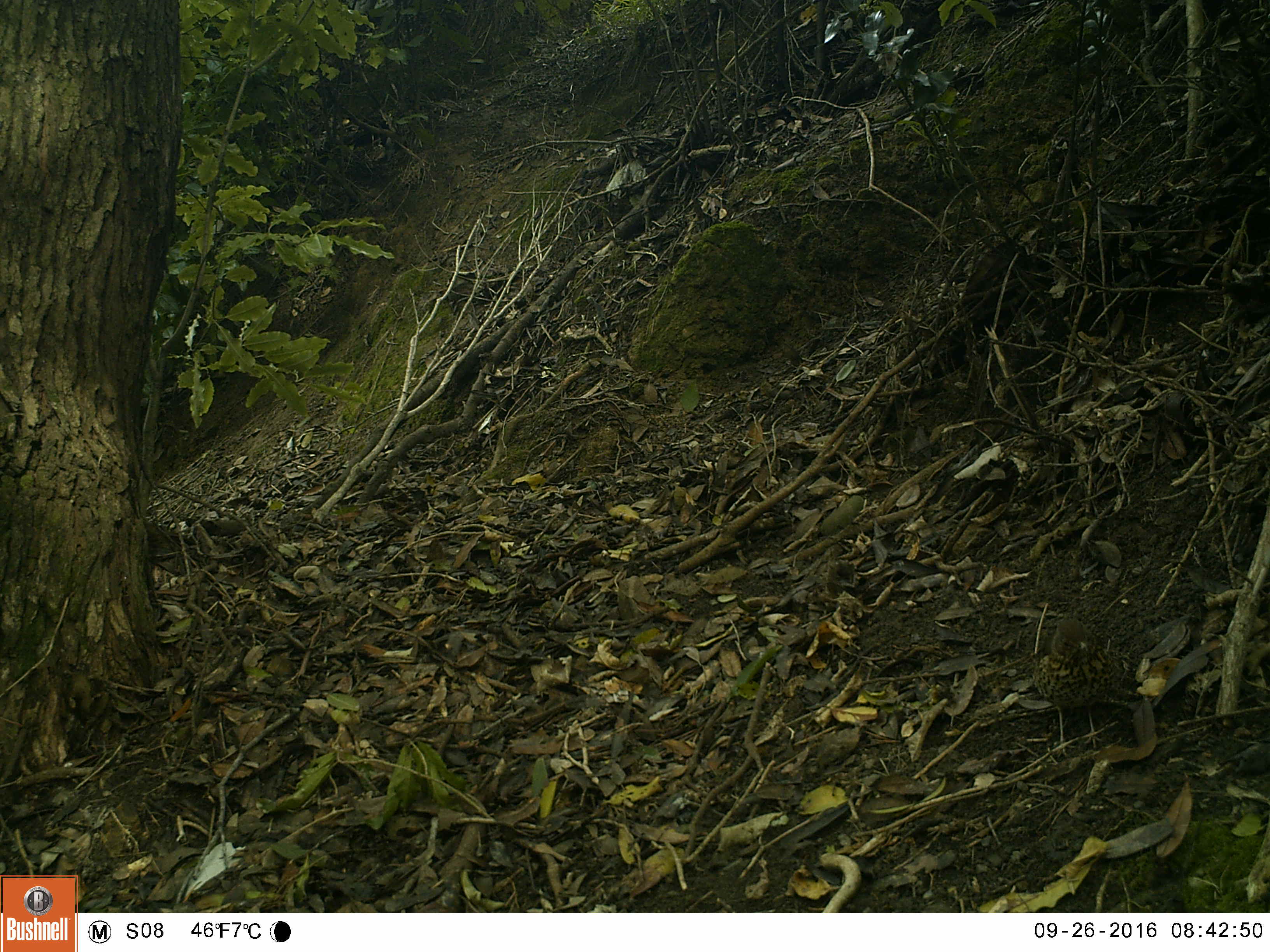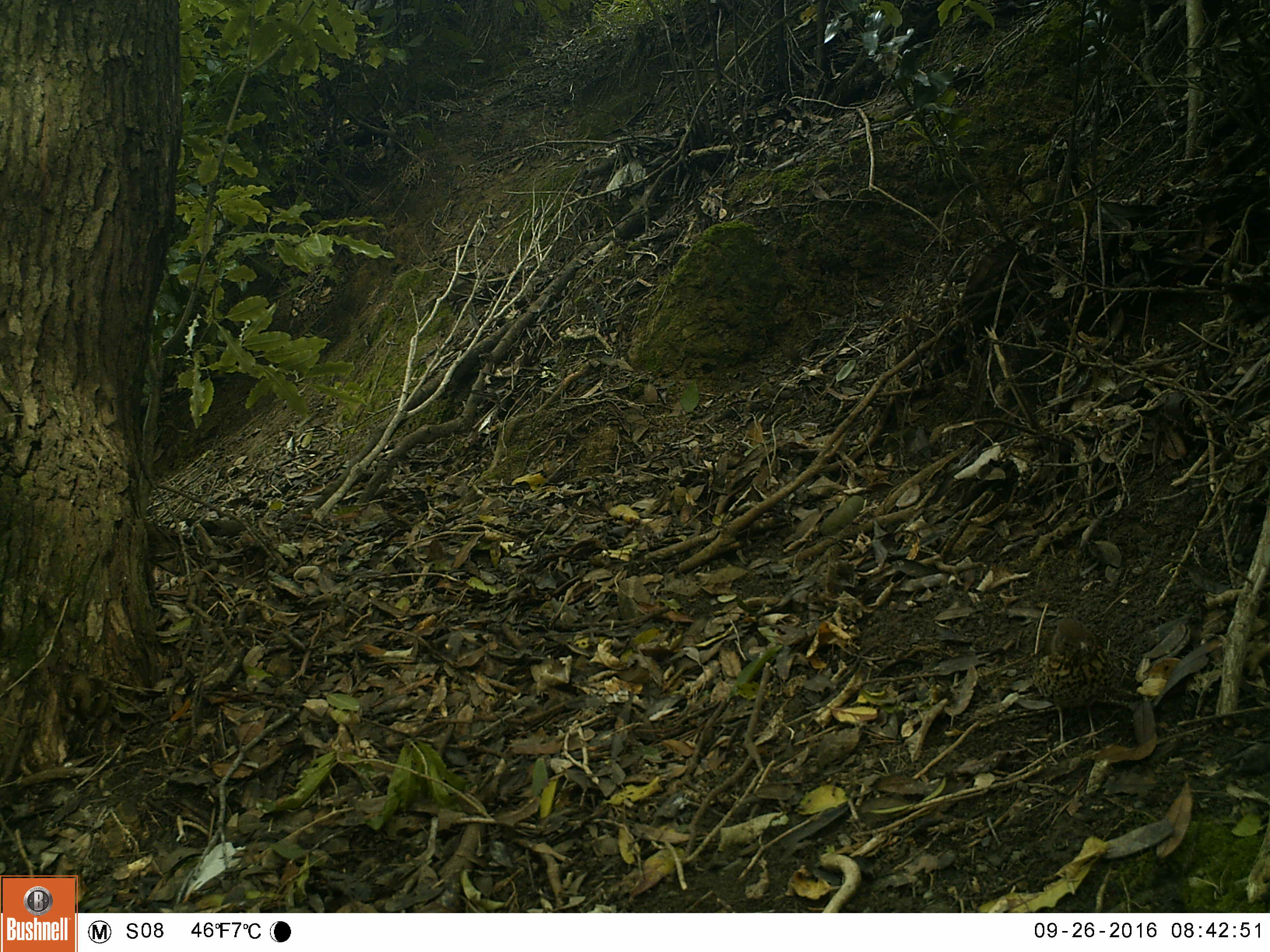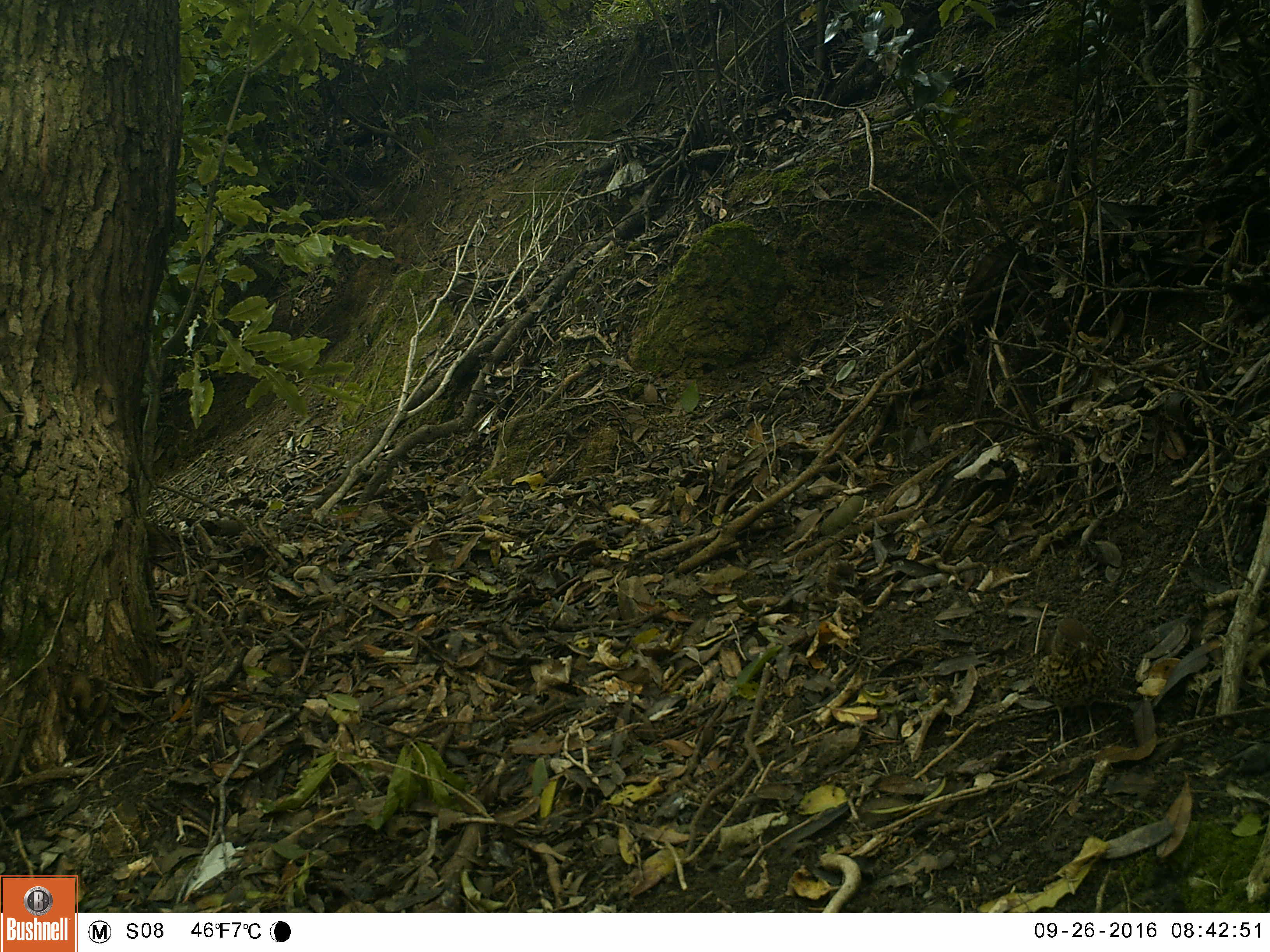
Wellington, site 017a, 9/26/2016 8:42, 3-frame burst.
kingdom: Animalia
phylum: Chordata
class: Aves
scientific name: Aves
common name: bird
Bird (Aves).